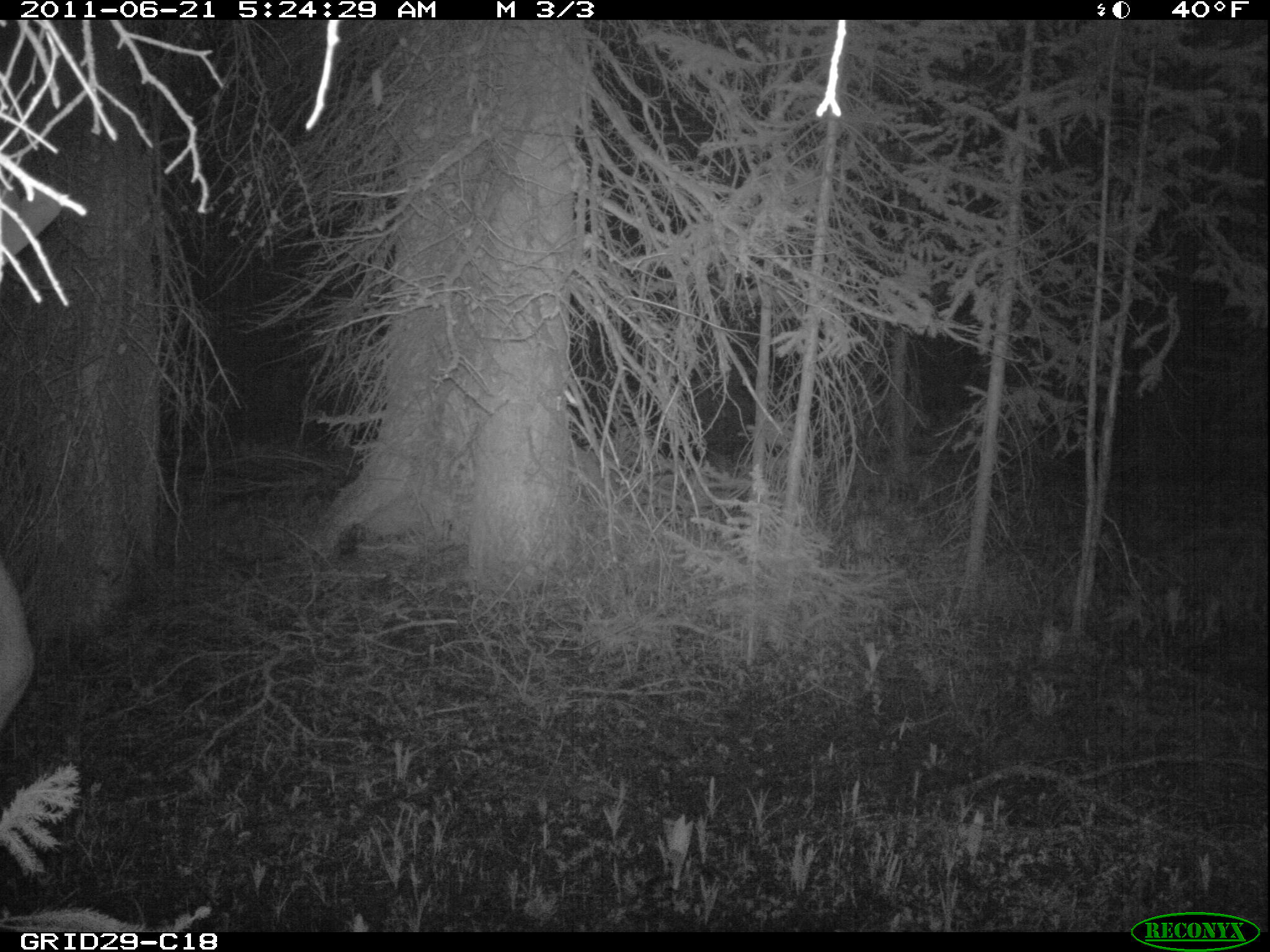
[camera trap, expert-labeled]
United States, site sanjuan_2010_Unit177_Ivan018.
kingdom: Animalia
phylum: Chordata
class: Mammalia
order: Artiodactyla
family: Cervidae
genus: Cervus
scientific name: Cervus elaphus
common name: red deer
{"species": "Cervus elaphus (red deer)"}